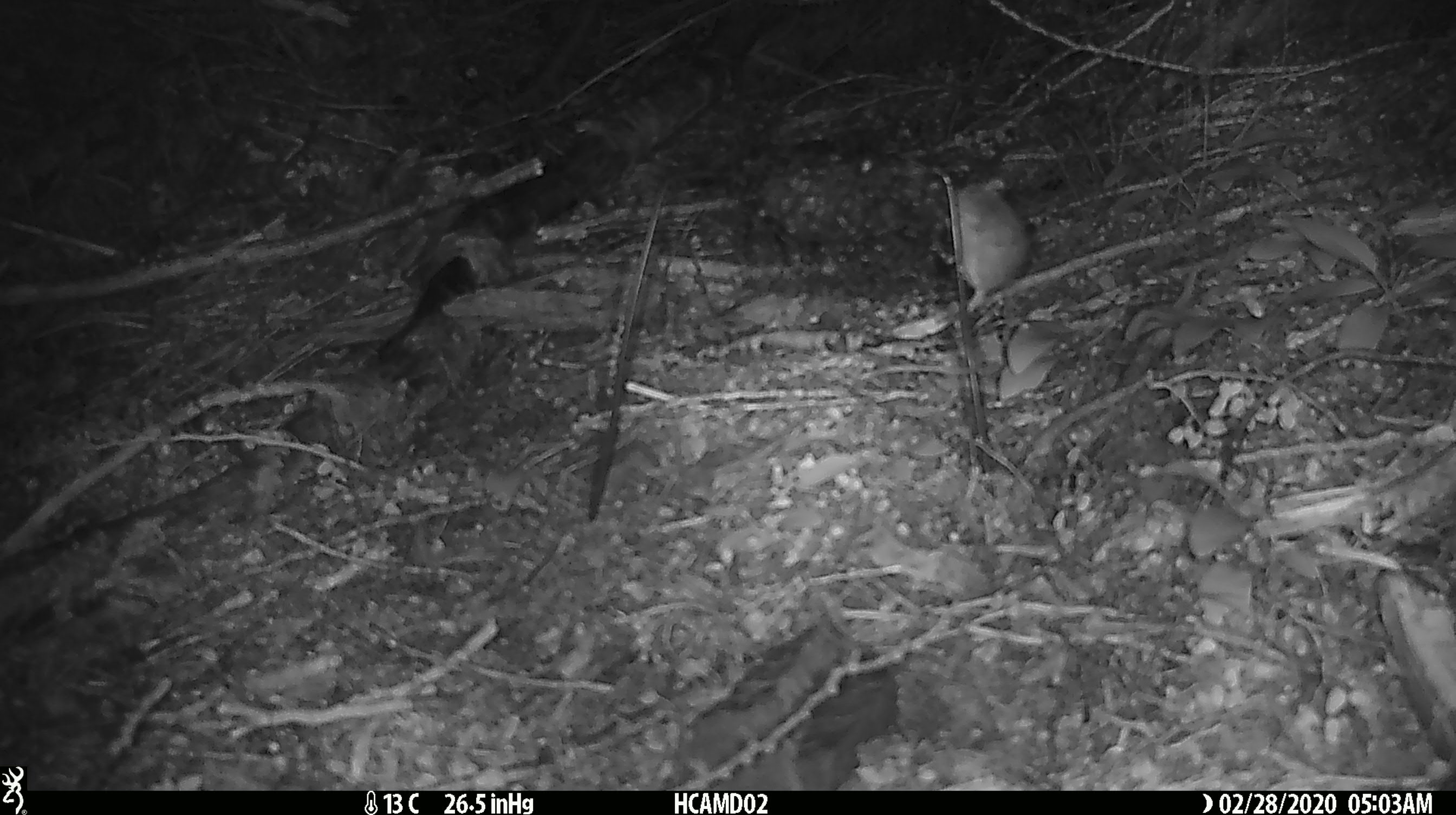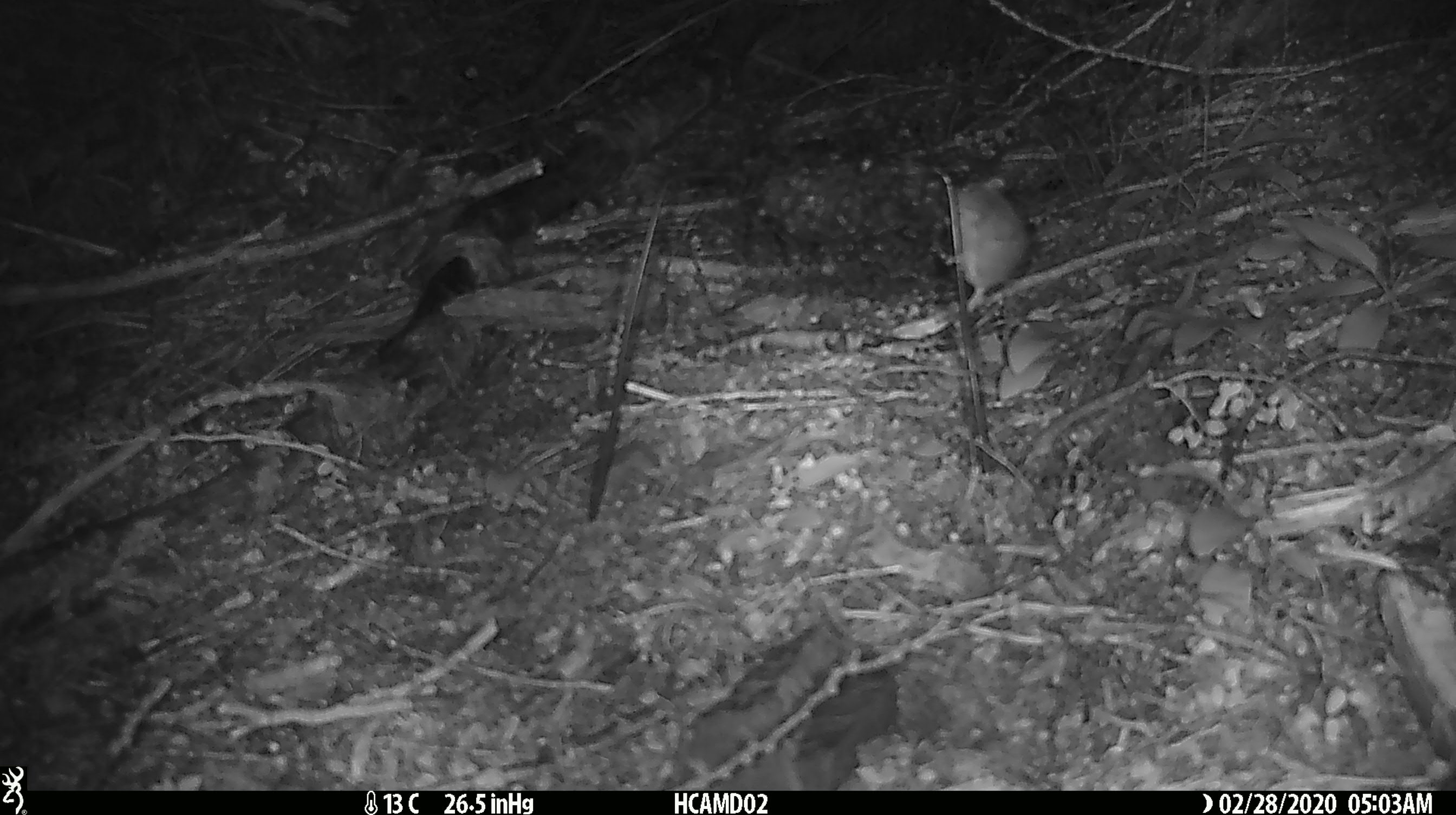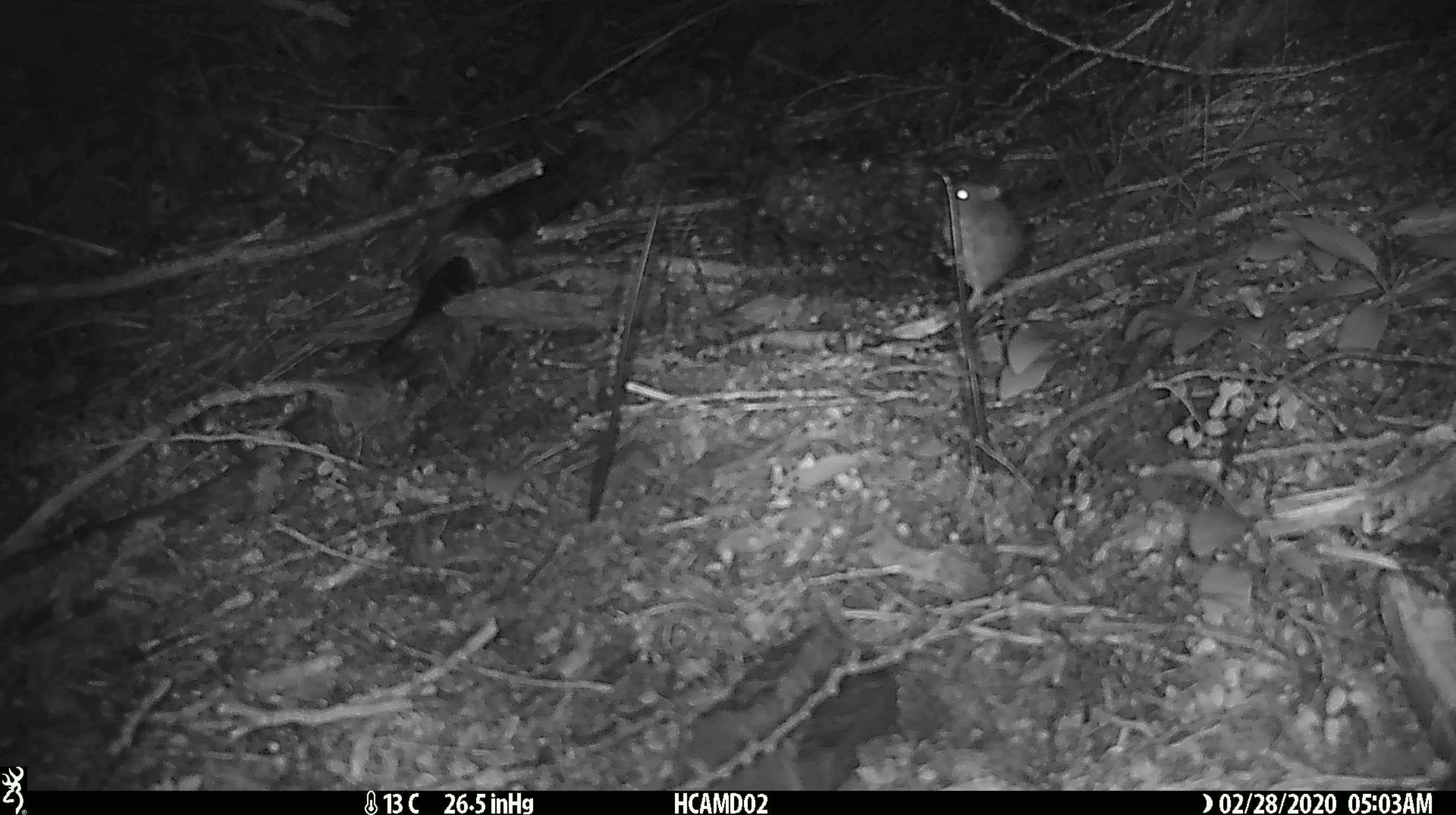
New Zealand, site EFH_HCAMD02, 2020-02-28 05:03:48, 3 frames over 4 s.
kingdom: Animalia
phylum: Chordata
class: Mammalia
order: Rodentia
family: Muridae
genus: Mus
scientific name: Mus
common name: mouse